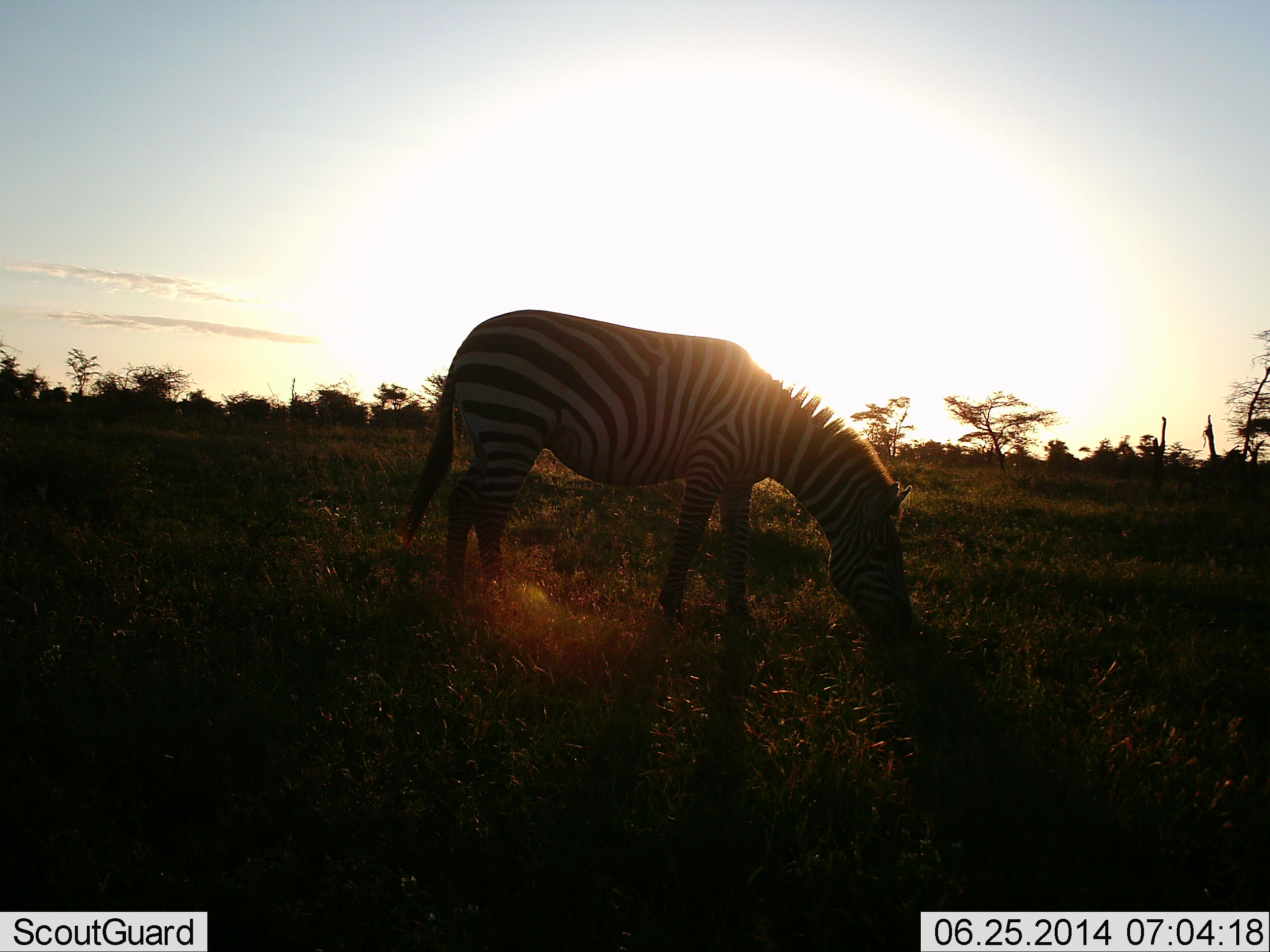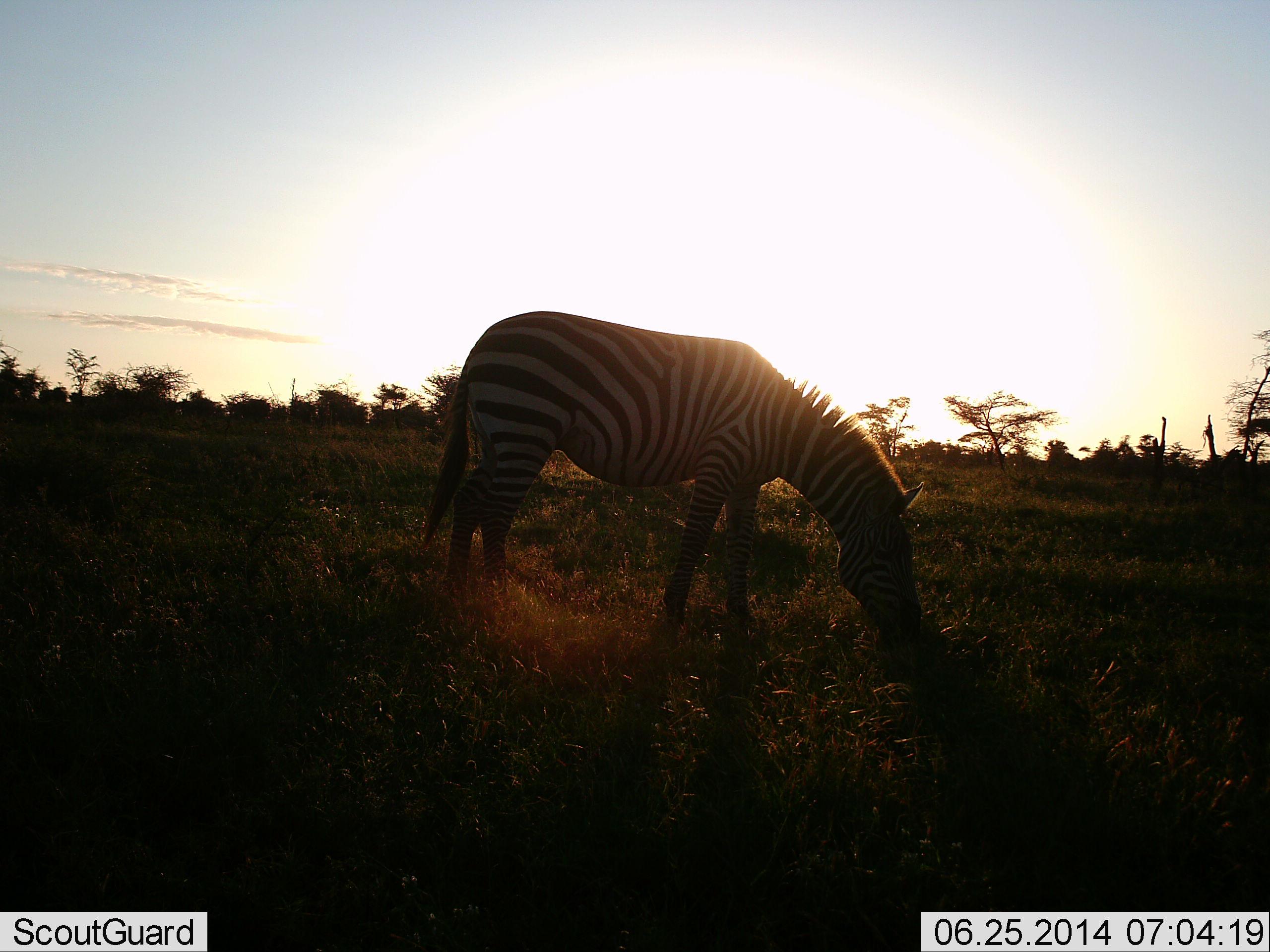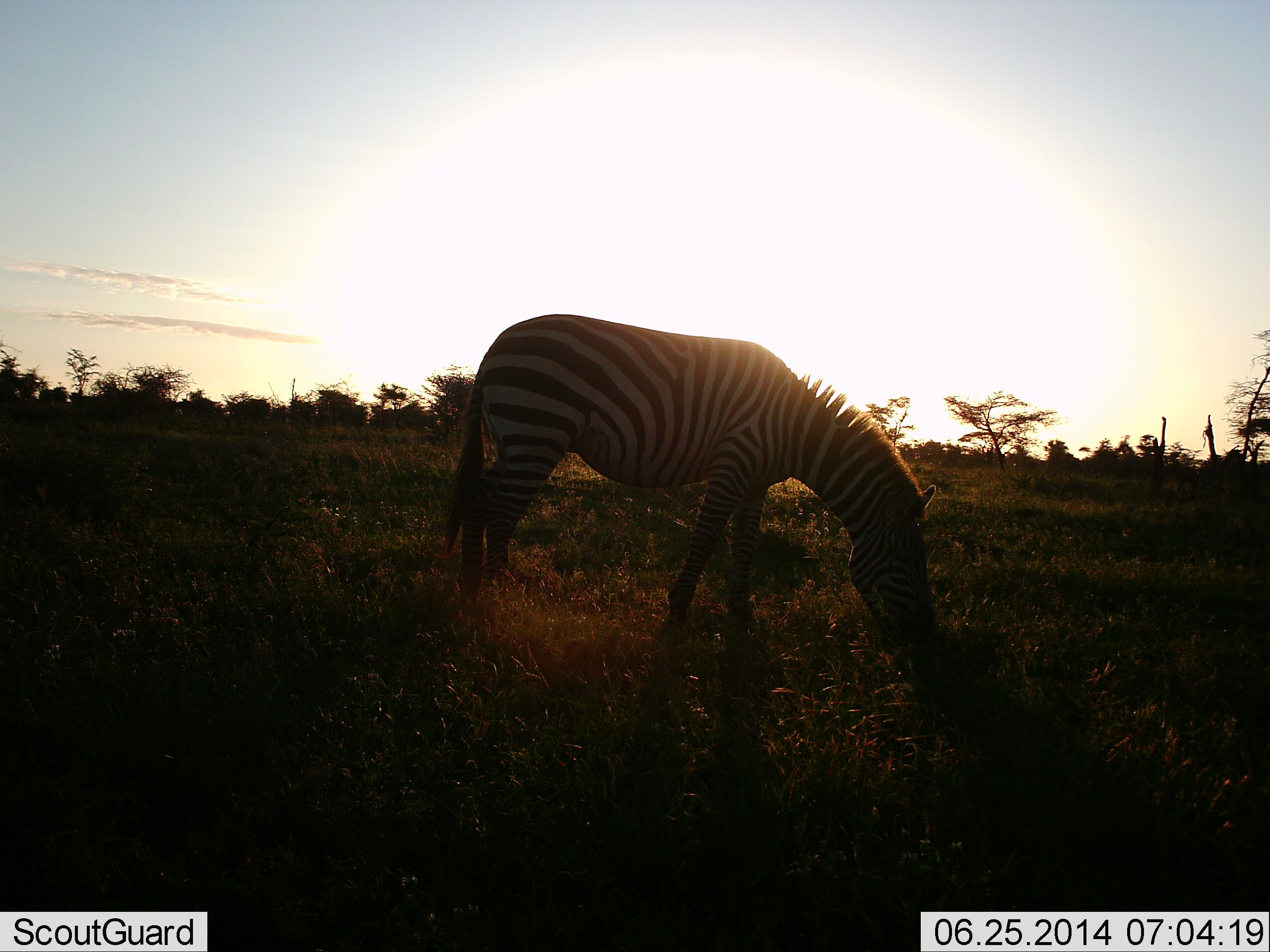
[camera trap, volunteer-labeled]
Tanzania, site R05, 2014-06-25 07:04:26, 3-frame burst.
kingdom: Animalia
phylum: Chordata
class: Mammalia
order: Perissodactyla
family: Equidae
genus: Equus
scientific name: Equus quagga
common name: plains zebra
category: zebra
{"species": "zebra (plains zebra) (Equus quagga)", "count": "1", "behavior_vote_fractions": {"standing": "0%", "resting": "0%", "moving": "0%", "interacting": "0%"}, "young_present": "0%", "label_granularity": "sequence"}